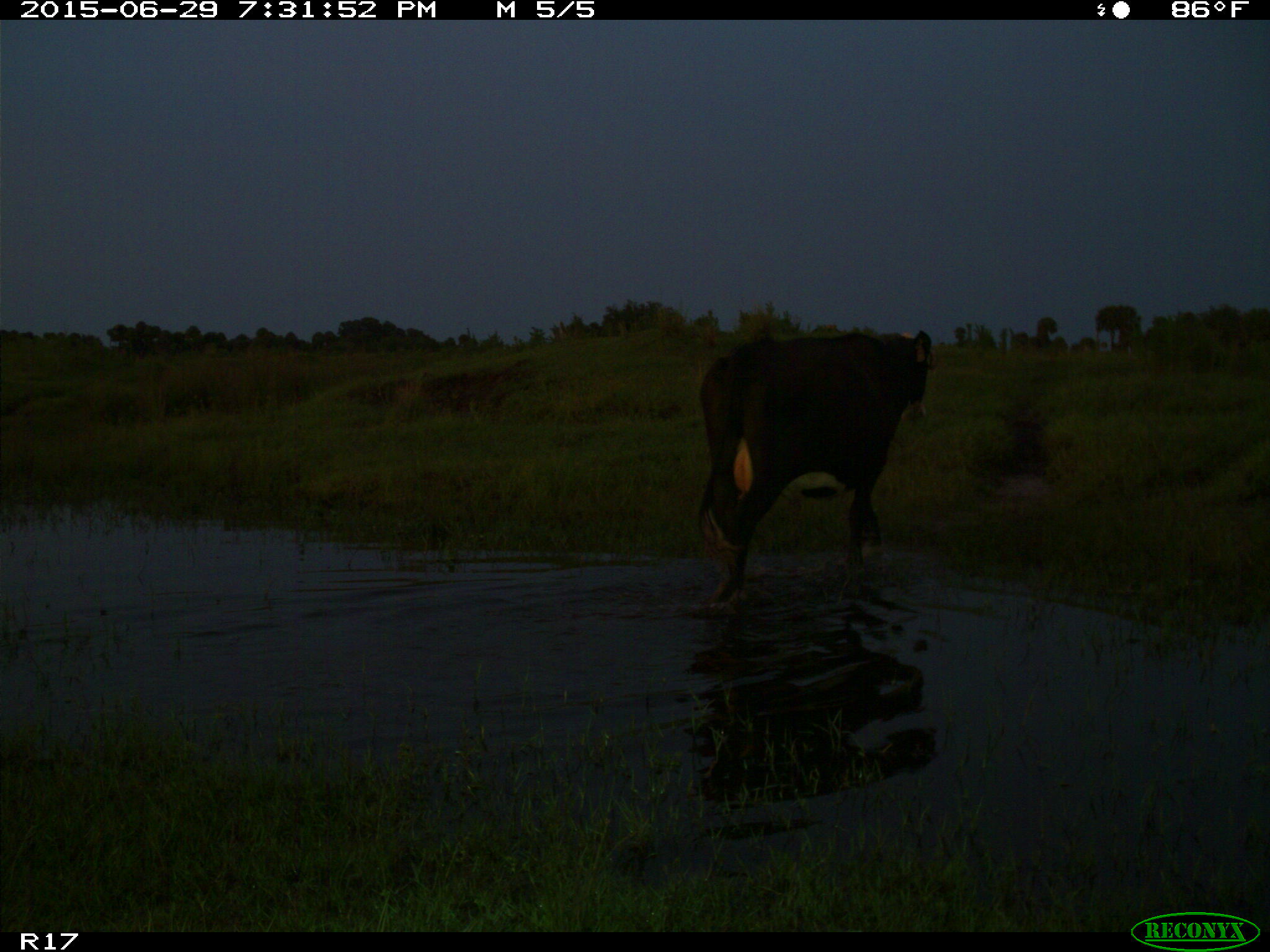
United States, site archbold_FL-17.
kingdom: Animalia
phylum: Chordata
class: Mammalia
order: Artiodactyla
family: Bovidae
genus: Bos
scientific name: Bos taurus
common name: domestic cow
Bos taurus (domestic cow).